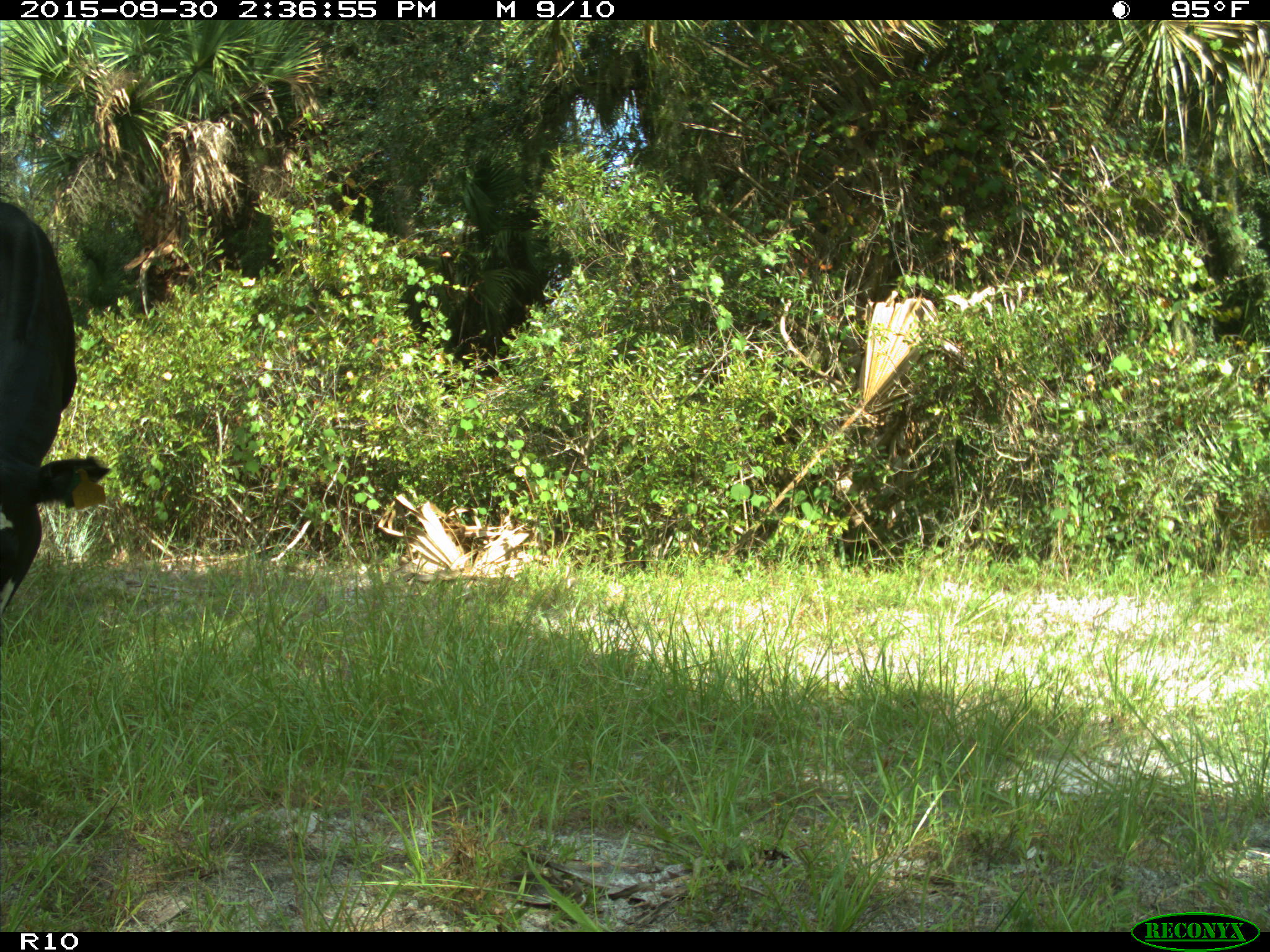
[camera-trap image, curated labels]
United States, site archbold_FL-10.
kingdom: Animalia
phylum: Chordata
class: Mammalia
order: Artiodactyla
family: Bovidae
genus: Bos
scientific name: Bos taurus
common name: domestic cow